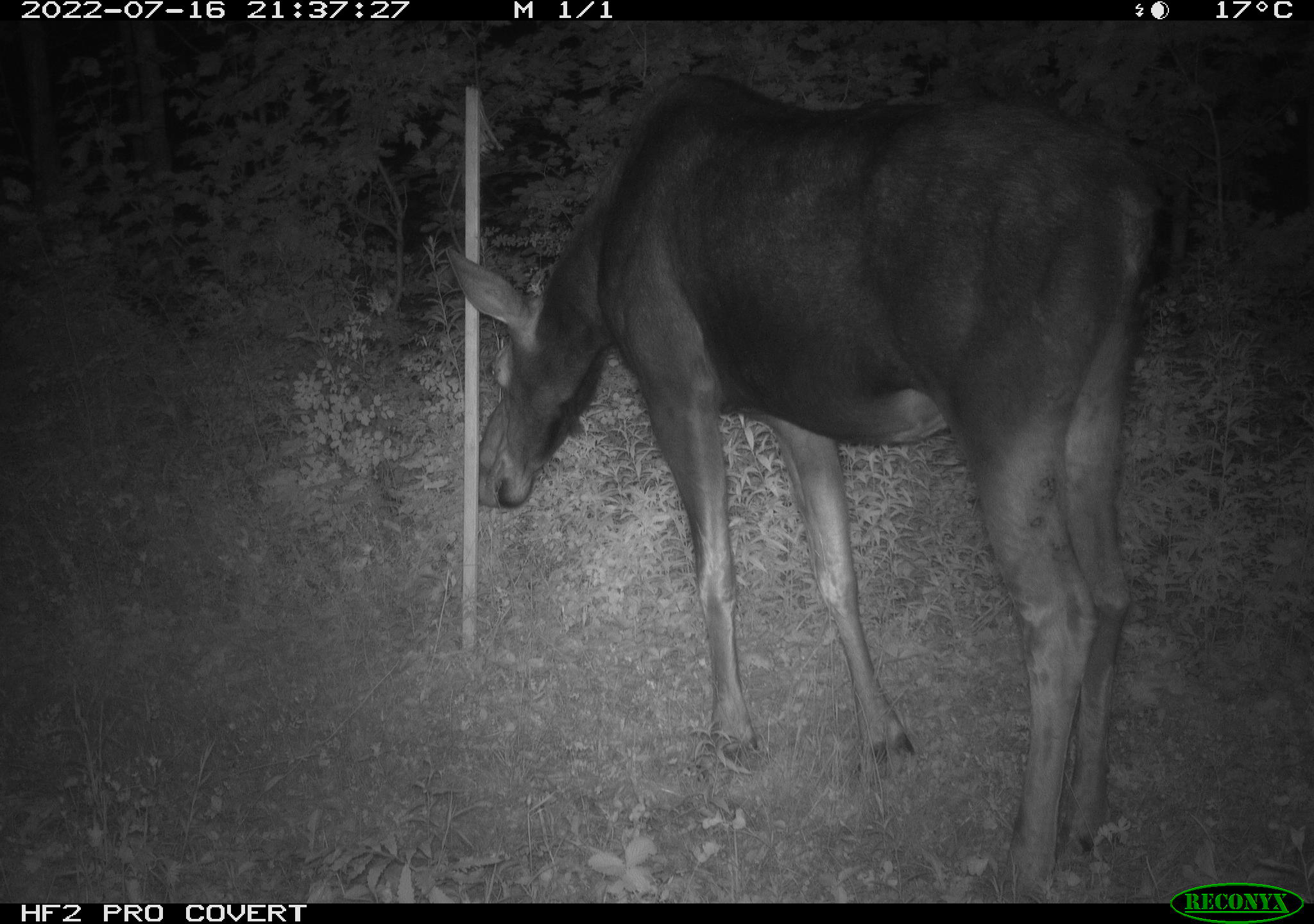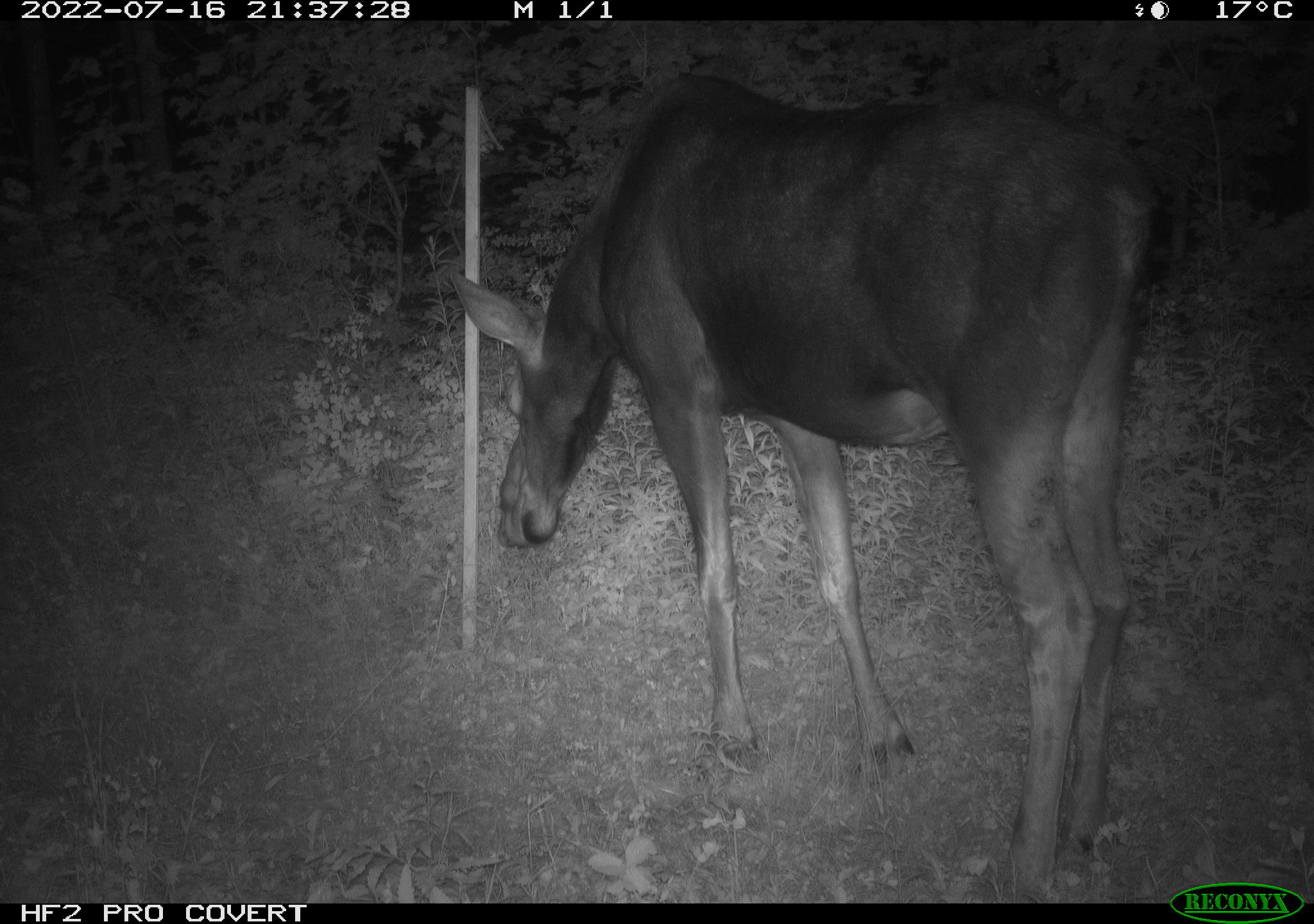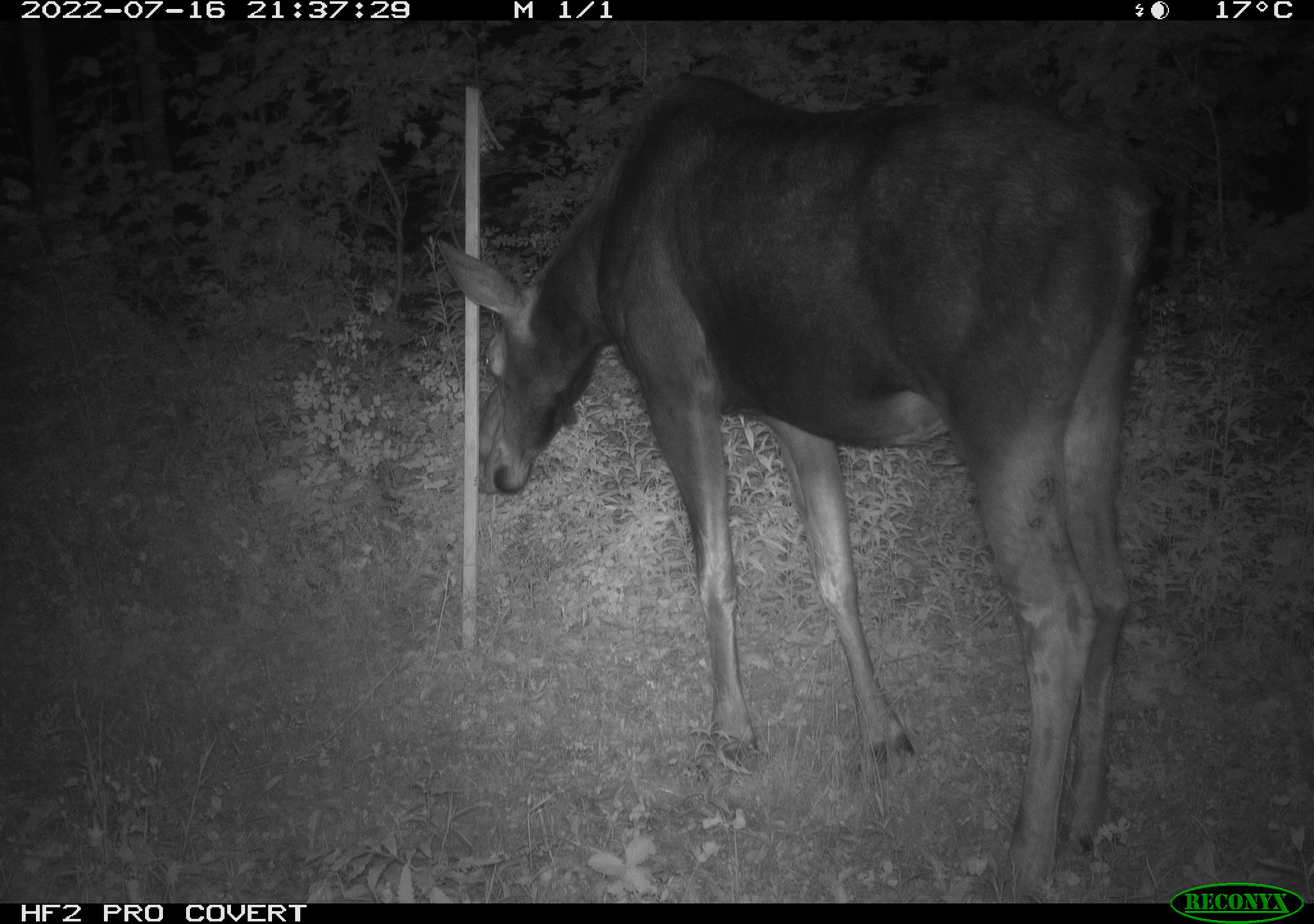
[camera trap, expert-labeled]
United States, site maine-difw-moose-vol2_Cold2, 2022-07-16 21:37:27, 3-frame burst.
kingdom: Animalia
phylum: Chordata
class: Mammalia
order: Artiodactyla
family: Cervidae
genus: Alces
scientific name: Alces alces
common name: moose